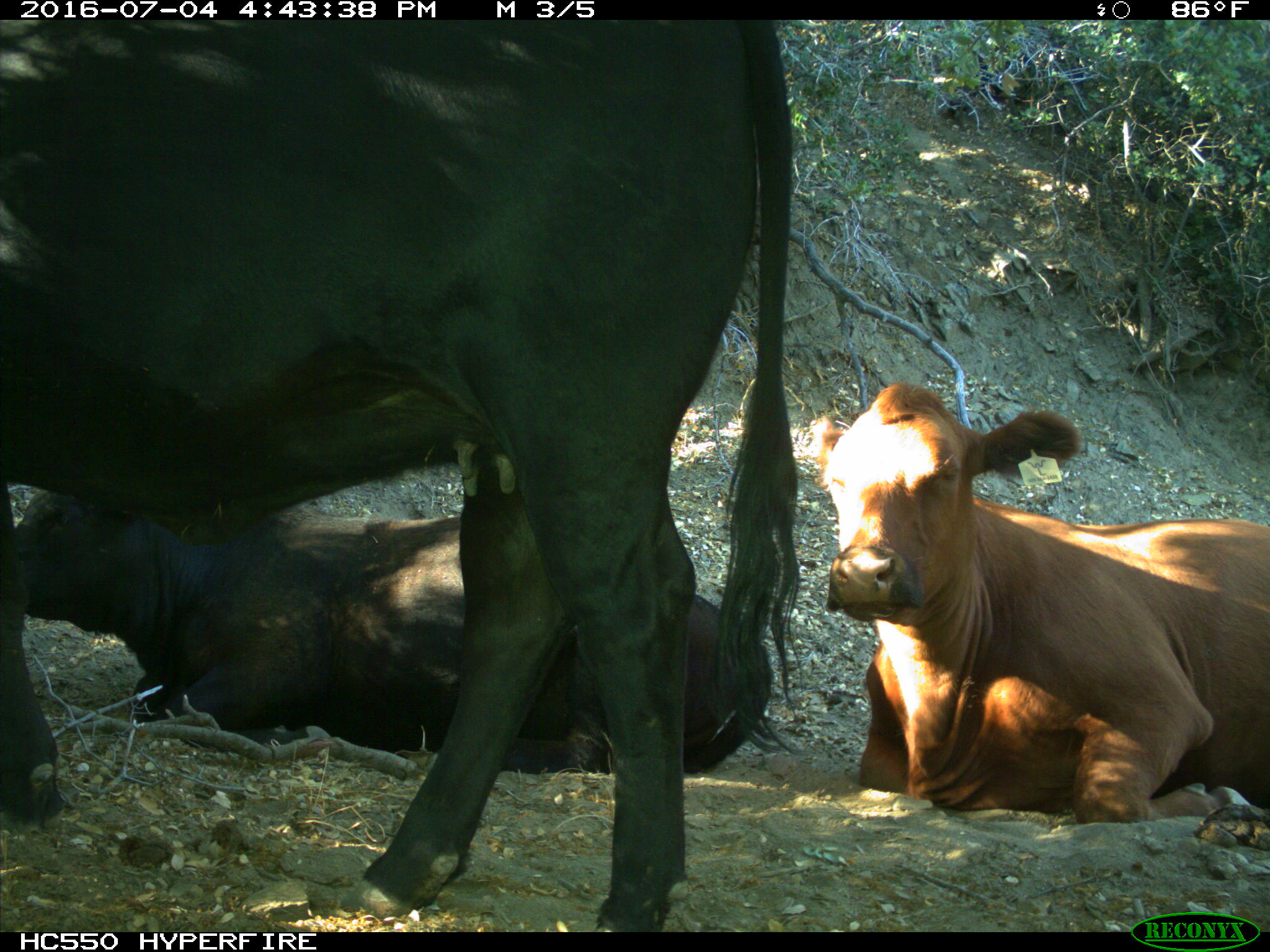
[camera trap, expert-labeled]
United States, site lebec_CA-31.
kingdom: Animalia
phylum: Chordata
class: Mammalia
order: Artiodactyla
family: Bovidae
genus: Bos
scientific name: Bos taurus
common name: domestic cow